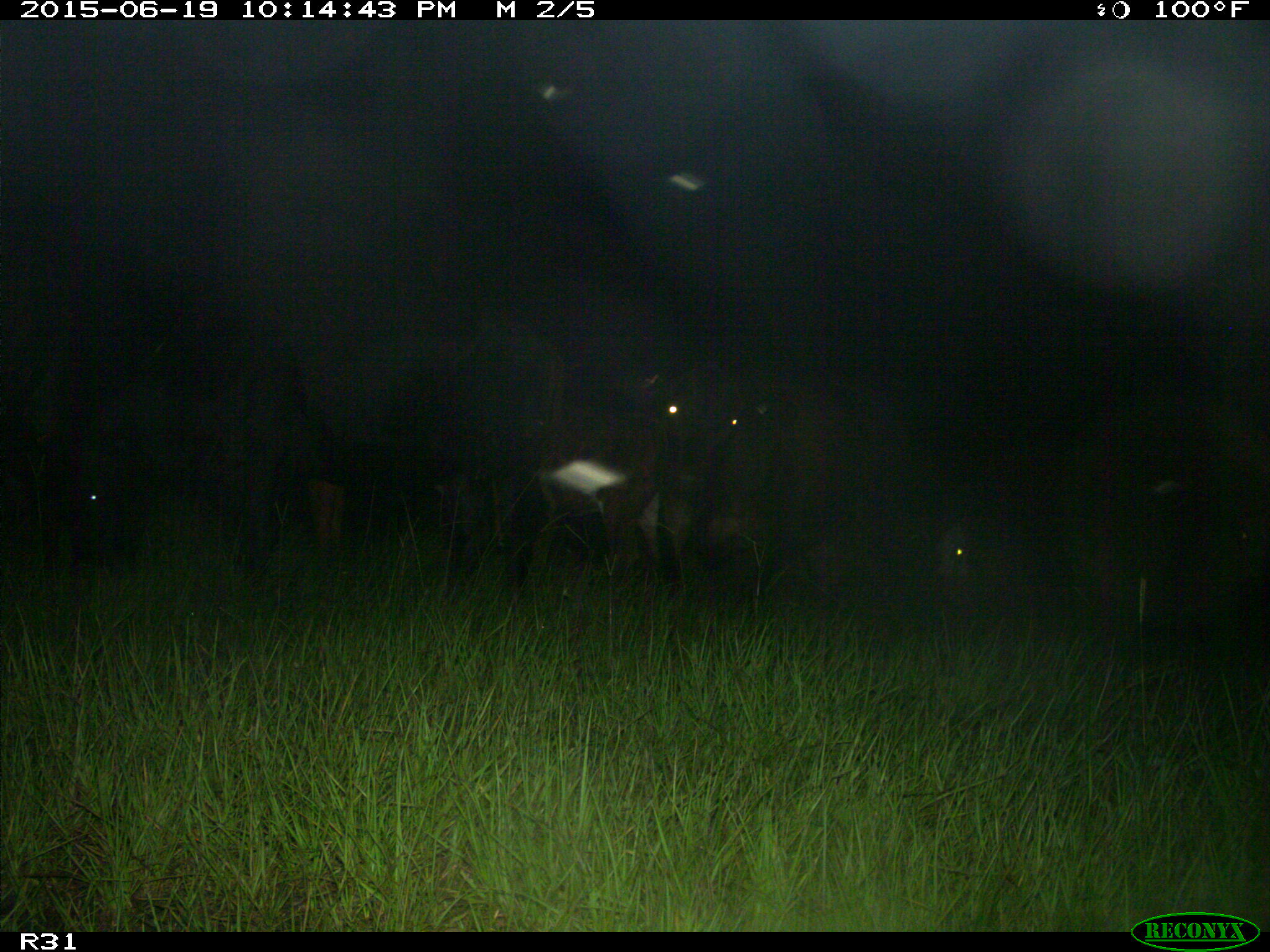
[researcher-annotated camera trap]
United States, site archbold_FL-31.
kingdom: Animalia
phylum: Chordata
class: Mammalia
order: Artiodactyla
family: Bovidae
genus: Bos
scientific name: Bos taurus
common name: domestic cow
Bos taurus (domestic cow).